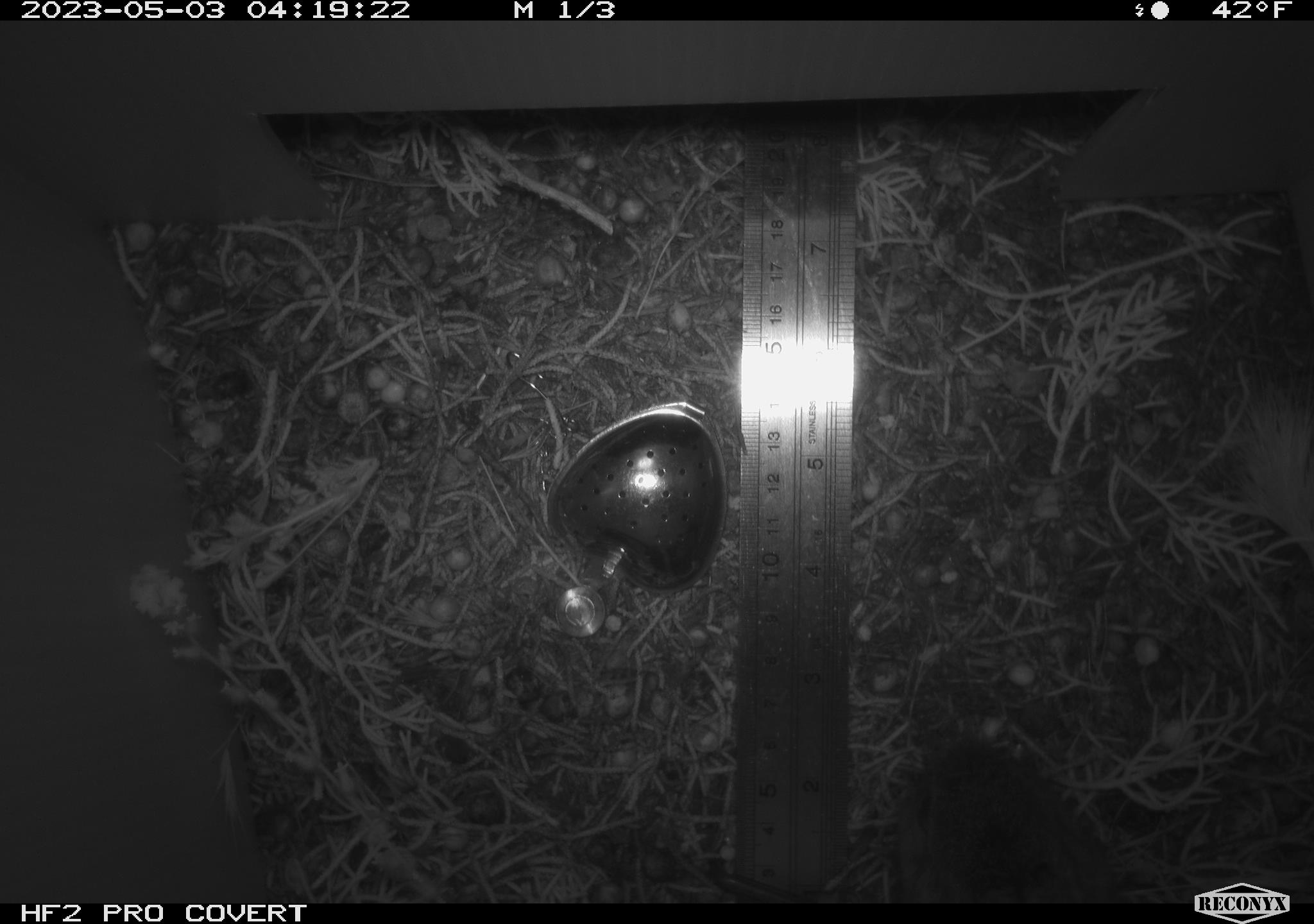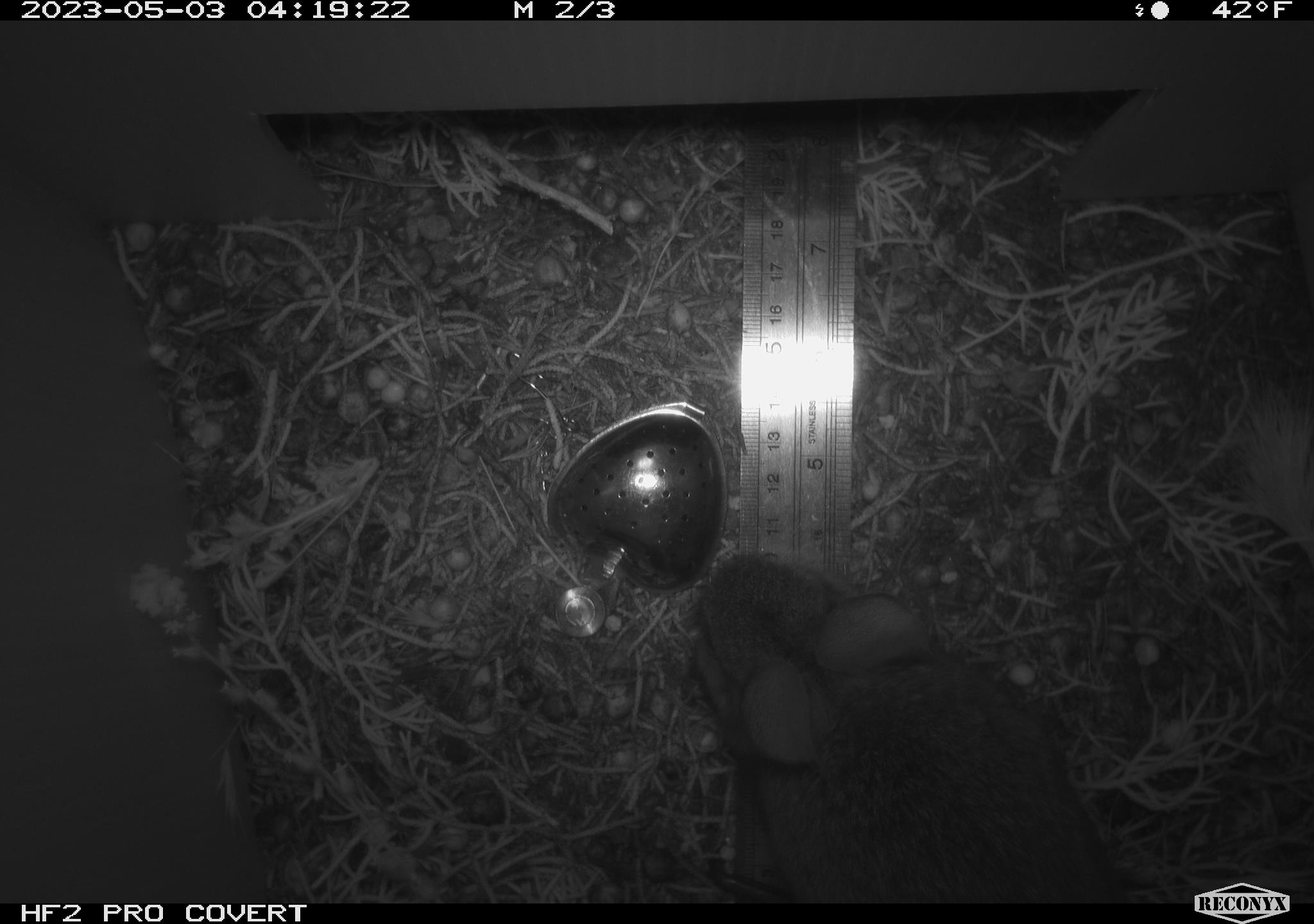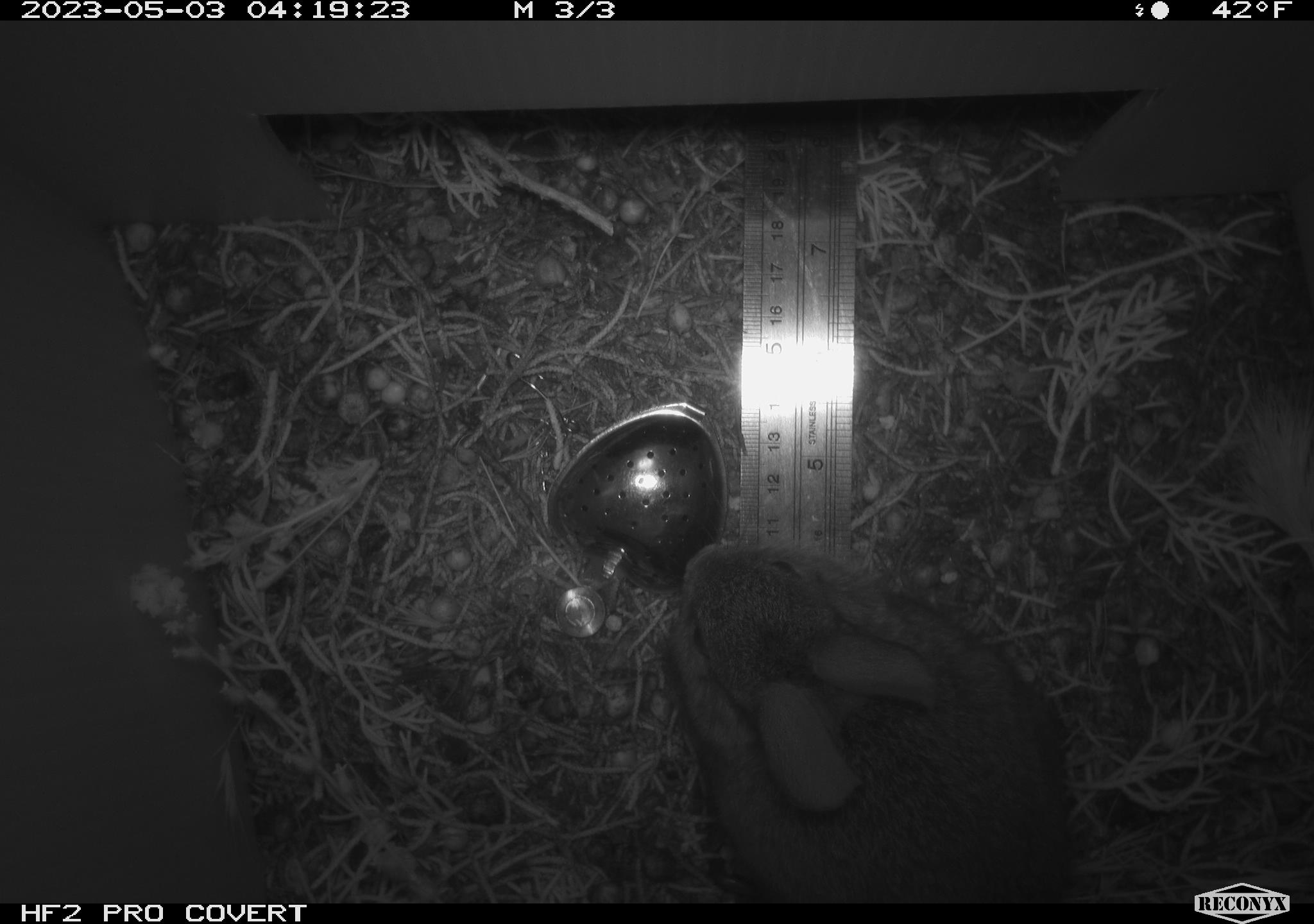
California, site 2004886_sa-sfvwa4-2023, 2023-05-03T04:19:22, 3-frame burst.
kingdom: Animalia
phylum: Chordata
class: Mammalia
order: Lagomorpha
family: Leporidae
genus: Sylvilagus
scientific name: Sylvilagus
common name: cottontail rabbits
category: sylvilagus species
Sylvilagus species (cottontail rabbits) (Sylvilagus).